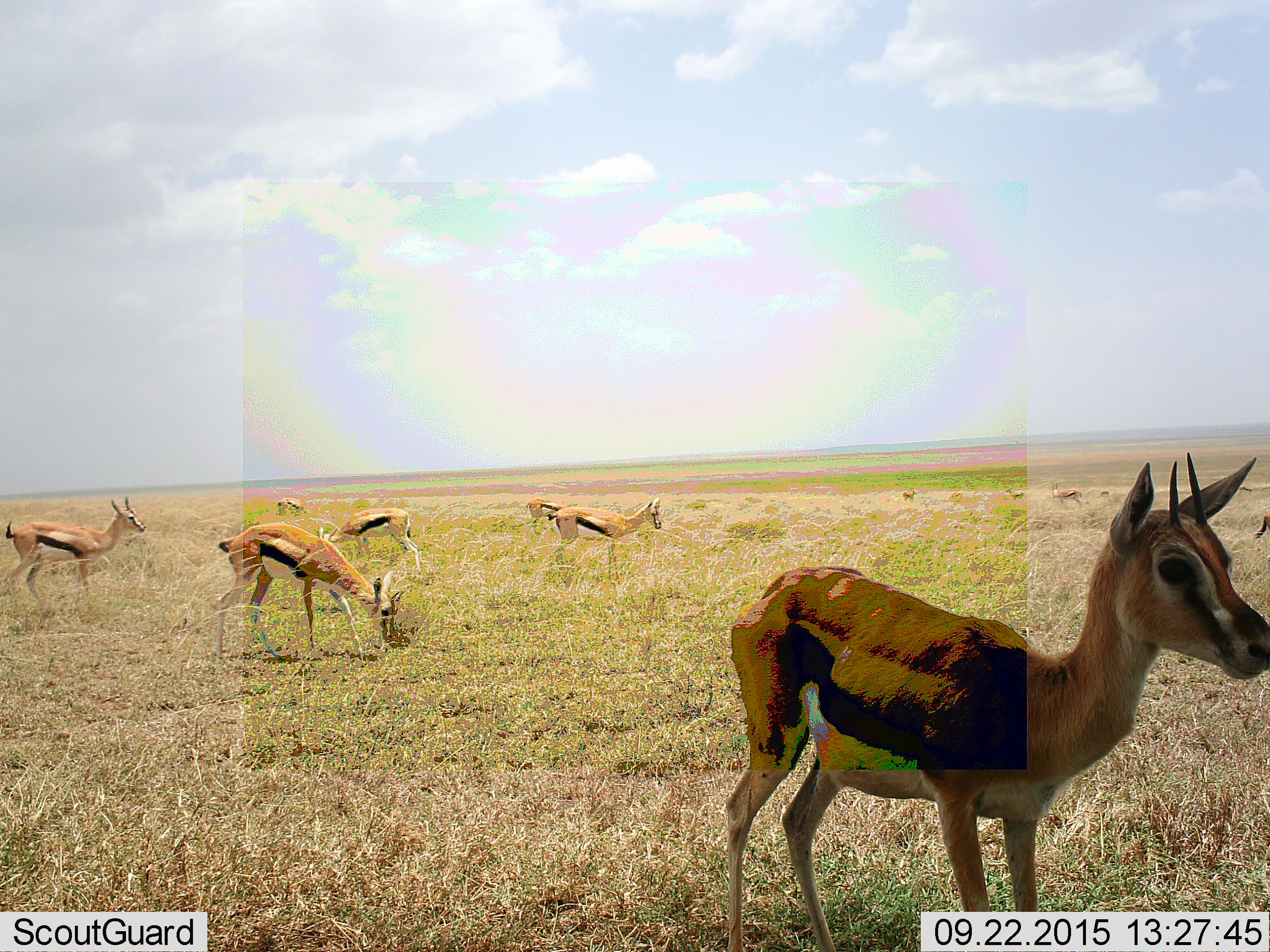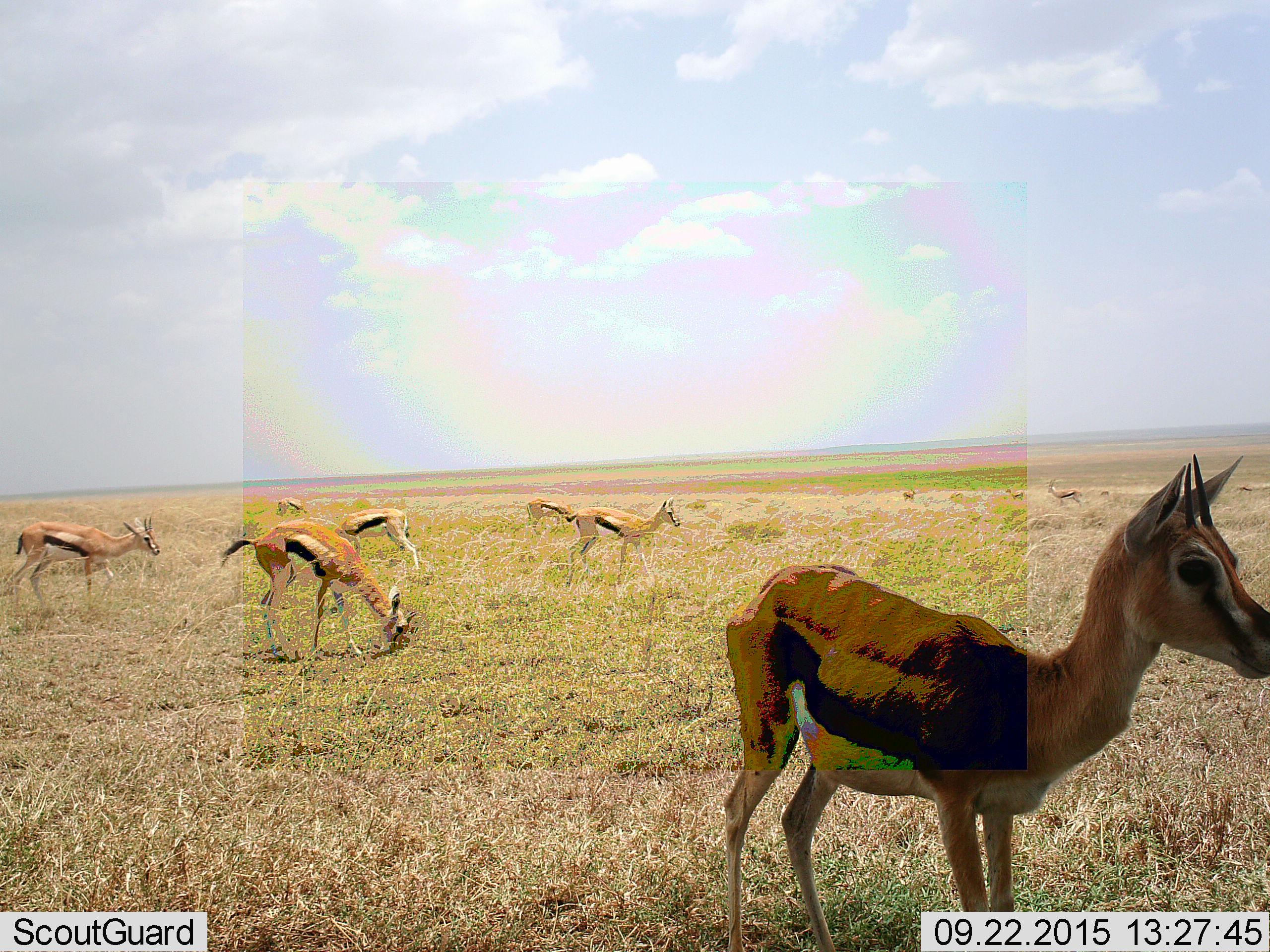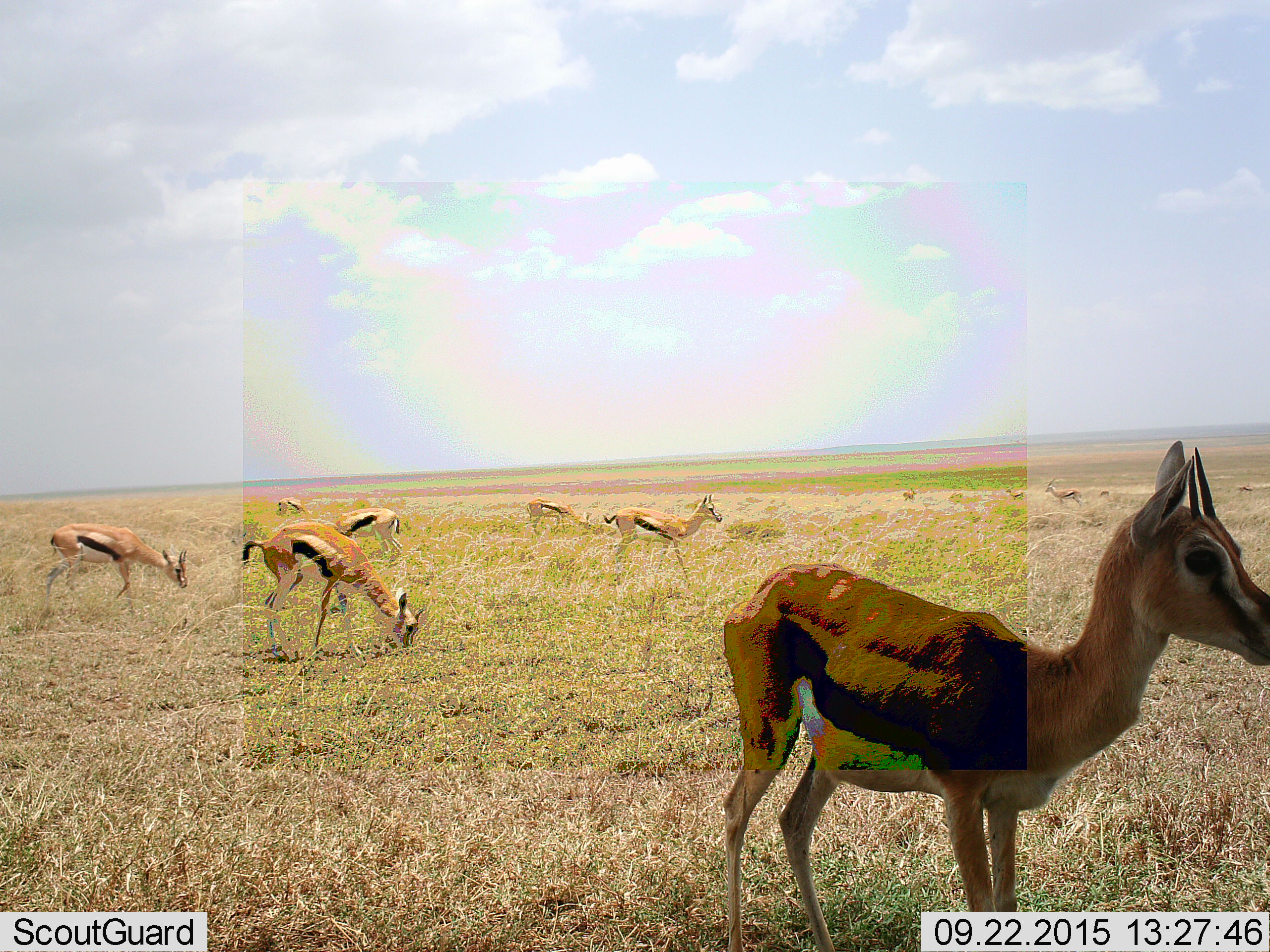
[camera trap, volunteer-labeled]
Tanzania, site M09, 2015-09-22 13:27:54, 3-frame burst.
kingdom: Animalia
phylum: Chordata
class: Mammalia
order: Artiodactyla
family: Bovidae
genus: Eudorcas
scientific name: Eudorcas thomsonii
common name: thomson's gazelle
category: gazellethomsons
Gazellethomsons (thomson's gazelle) (Eudorcas thomsonii), count 11-50. Behavior (volunteer vote fractions): standing 86%, resting 0%, moving 43%, interacting 14%. Young present (vote fraction): 29%. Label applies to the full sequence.